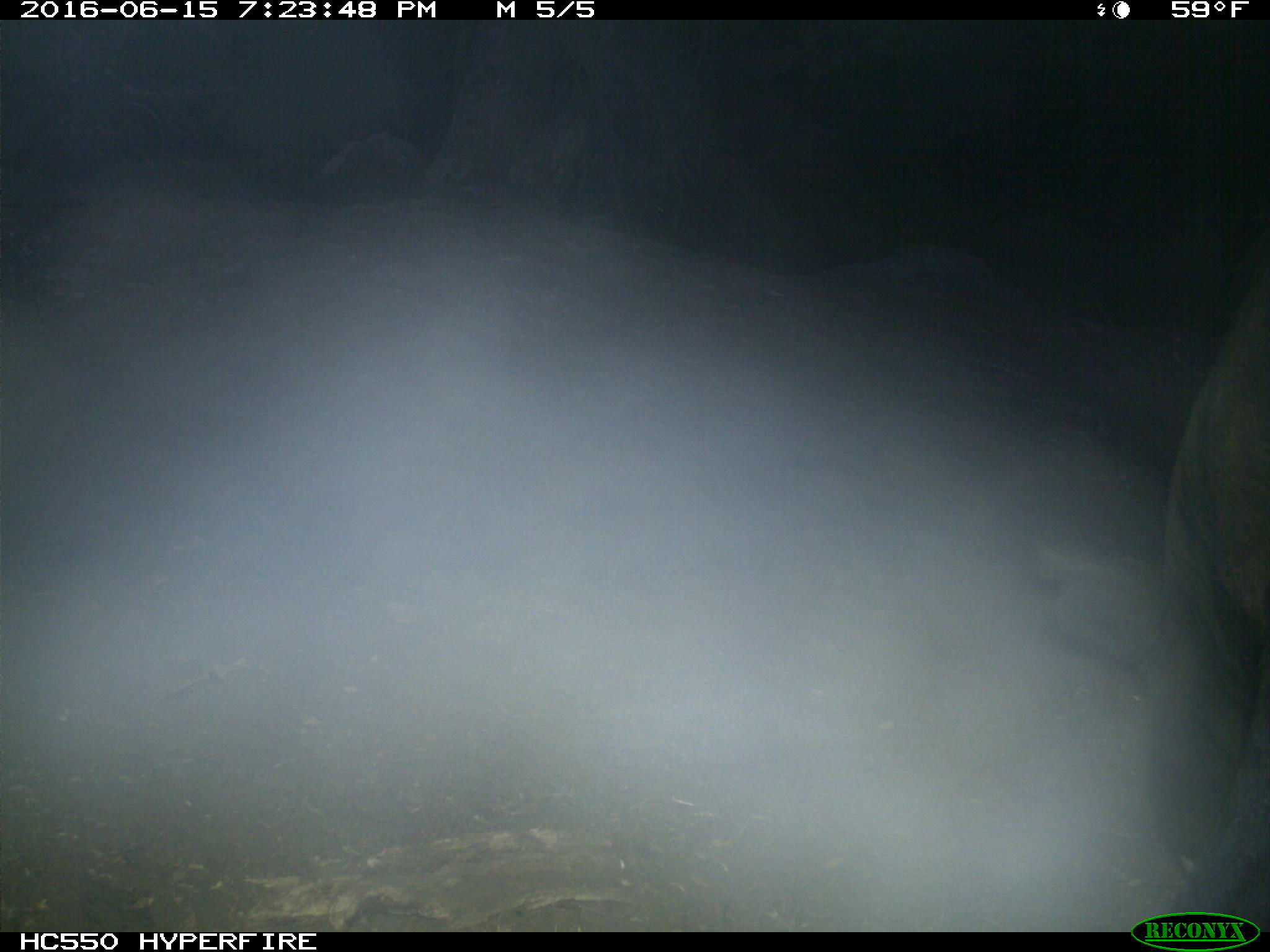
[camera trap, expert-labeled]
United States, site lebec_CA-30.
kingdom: Animalia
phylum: Chordata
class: Mammalia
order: Artiodactyla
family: Bovidae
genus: Bos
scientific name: Bos taurus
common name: domestic cow